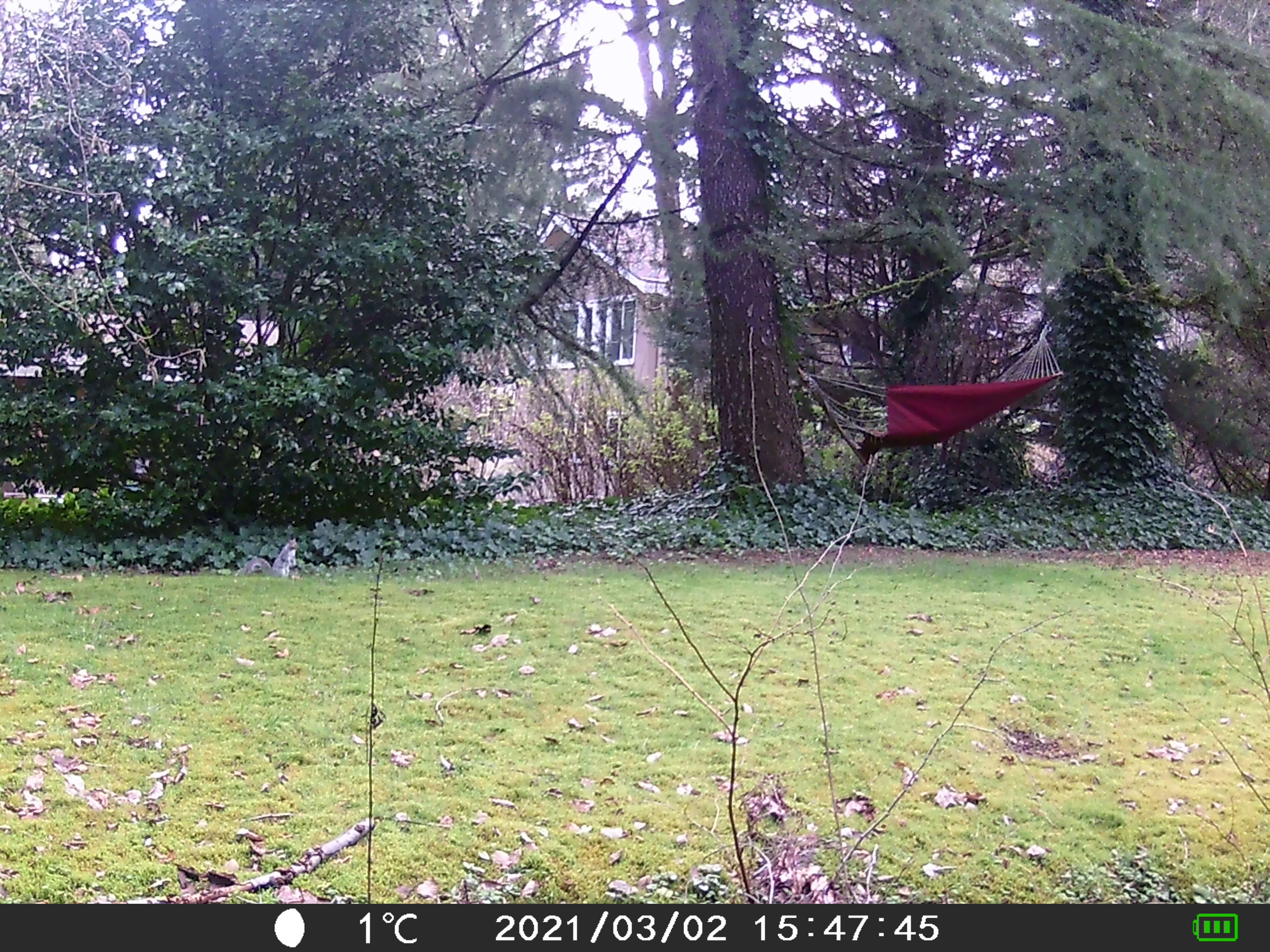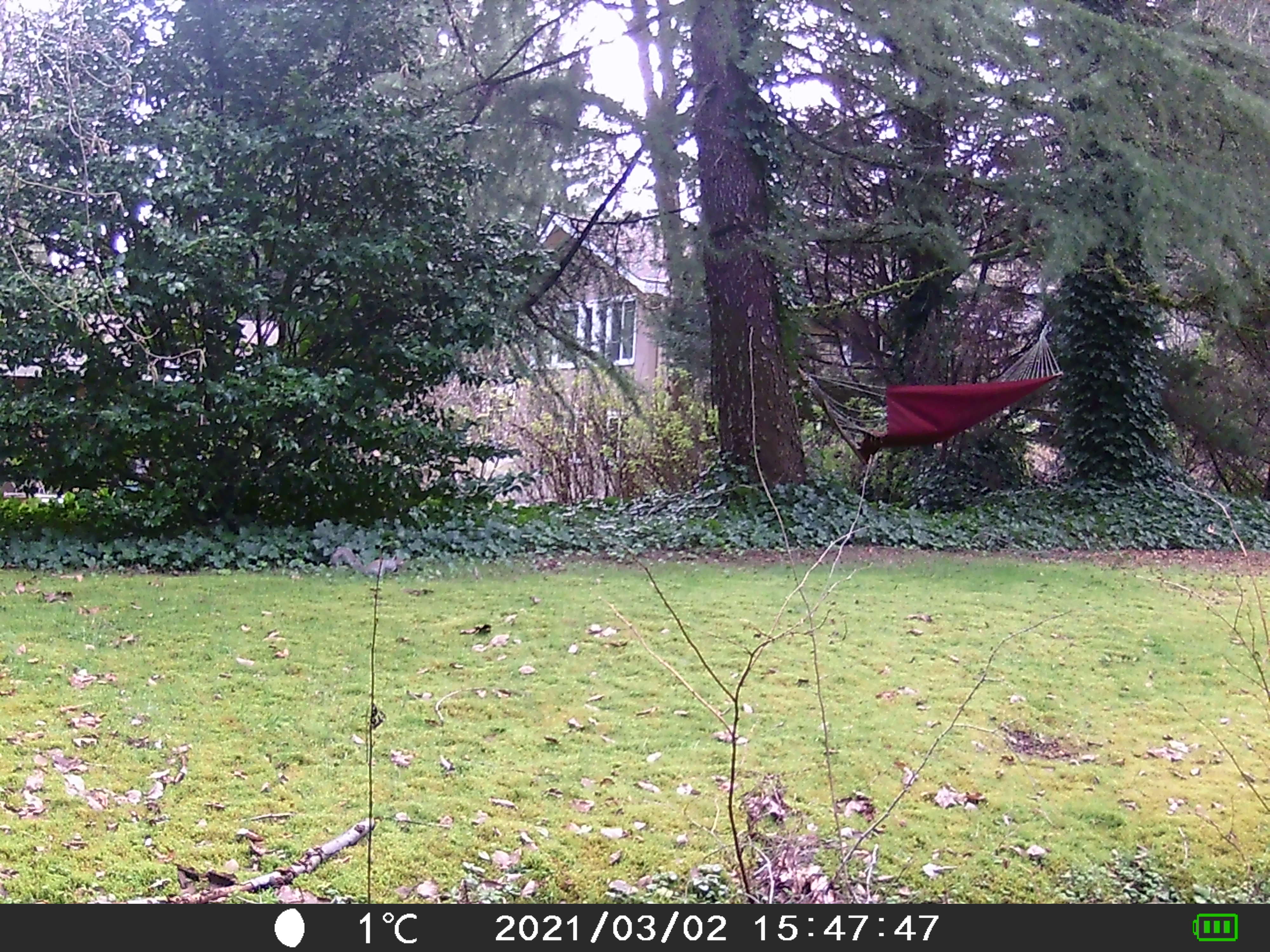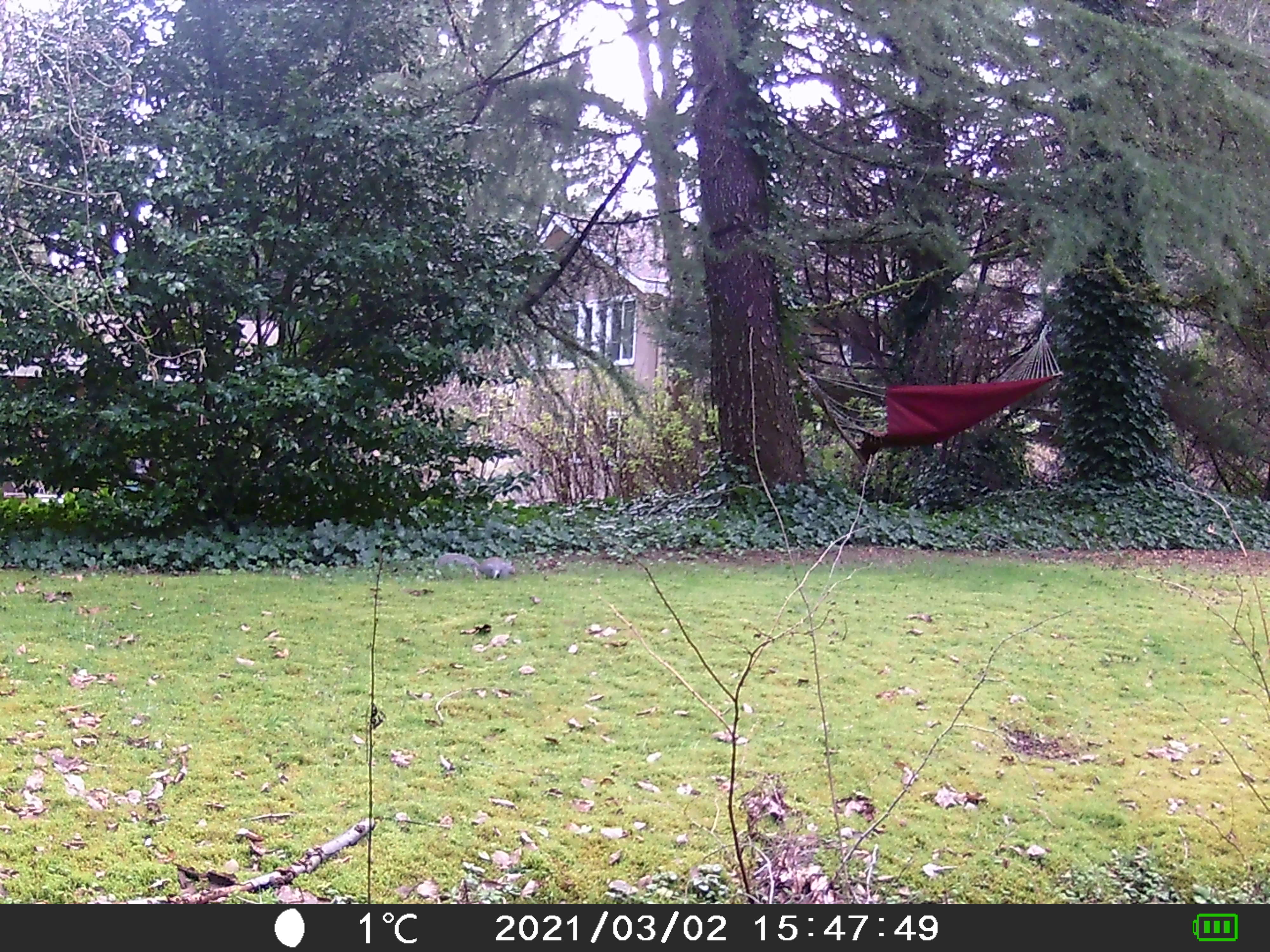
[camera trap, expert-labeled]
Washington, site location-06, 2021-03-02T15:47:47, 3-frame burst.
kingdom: Animalia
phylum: Chordata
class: Mammalia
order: Rodentia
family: Sciuridae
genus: Sciurus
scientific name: Sciurus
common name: squirrel